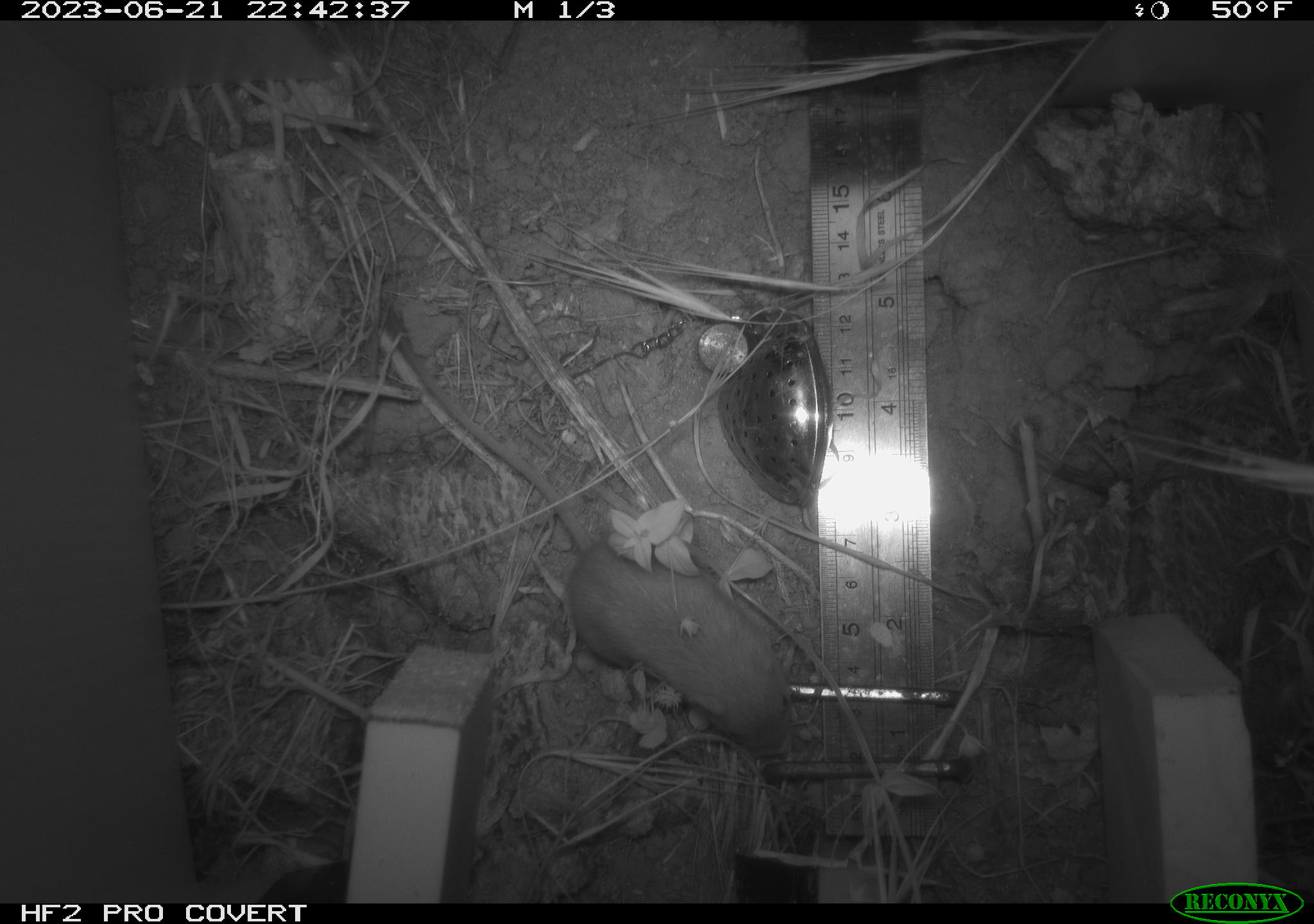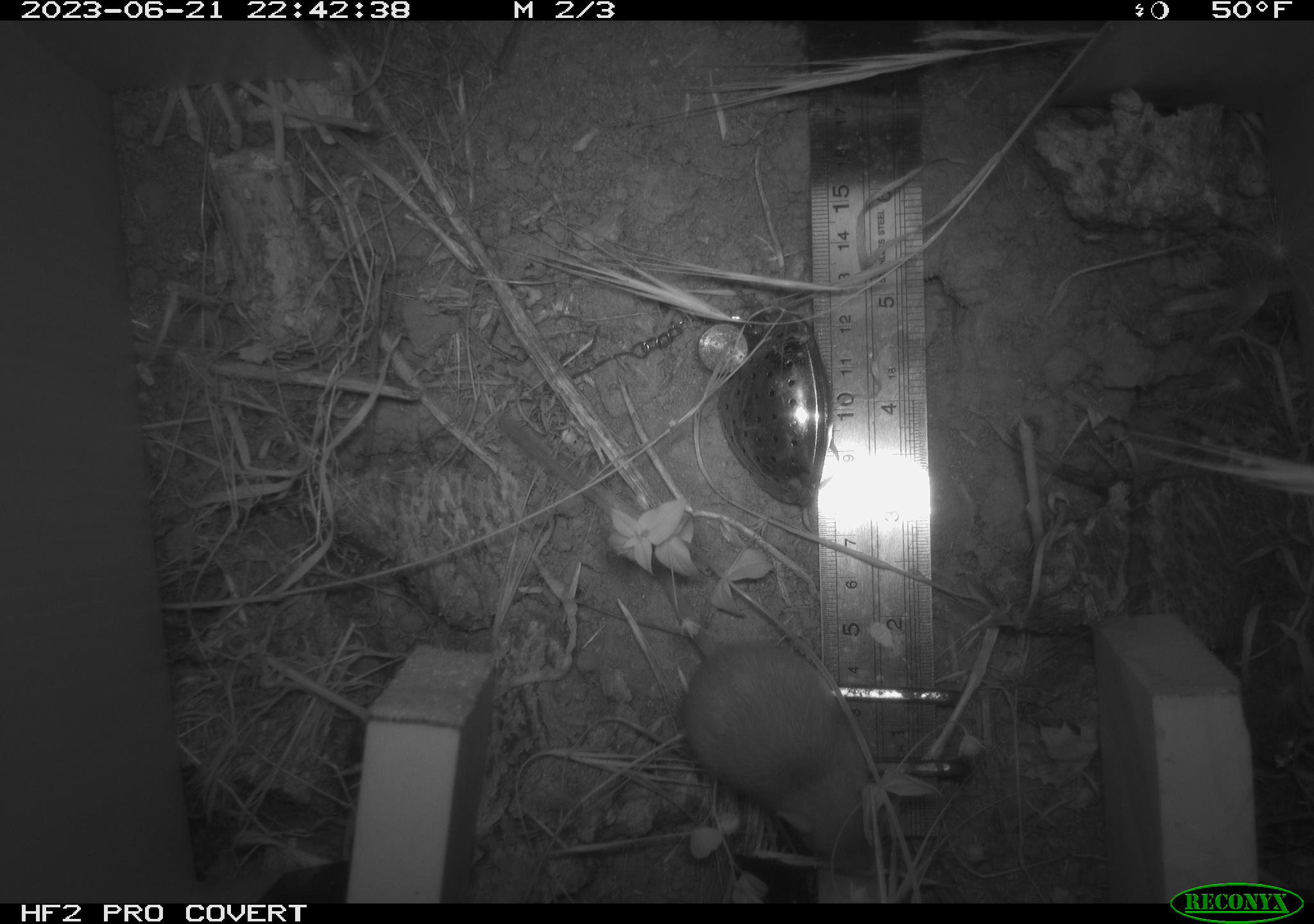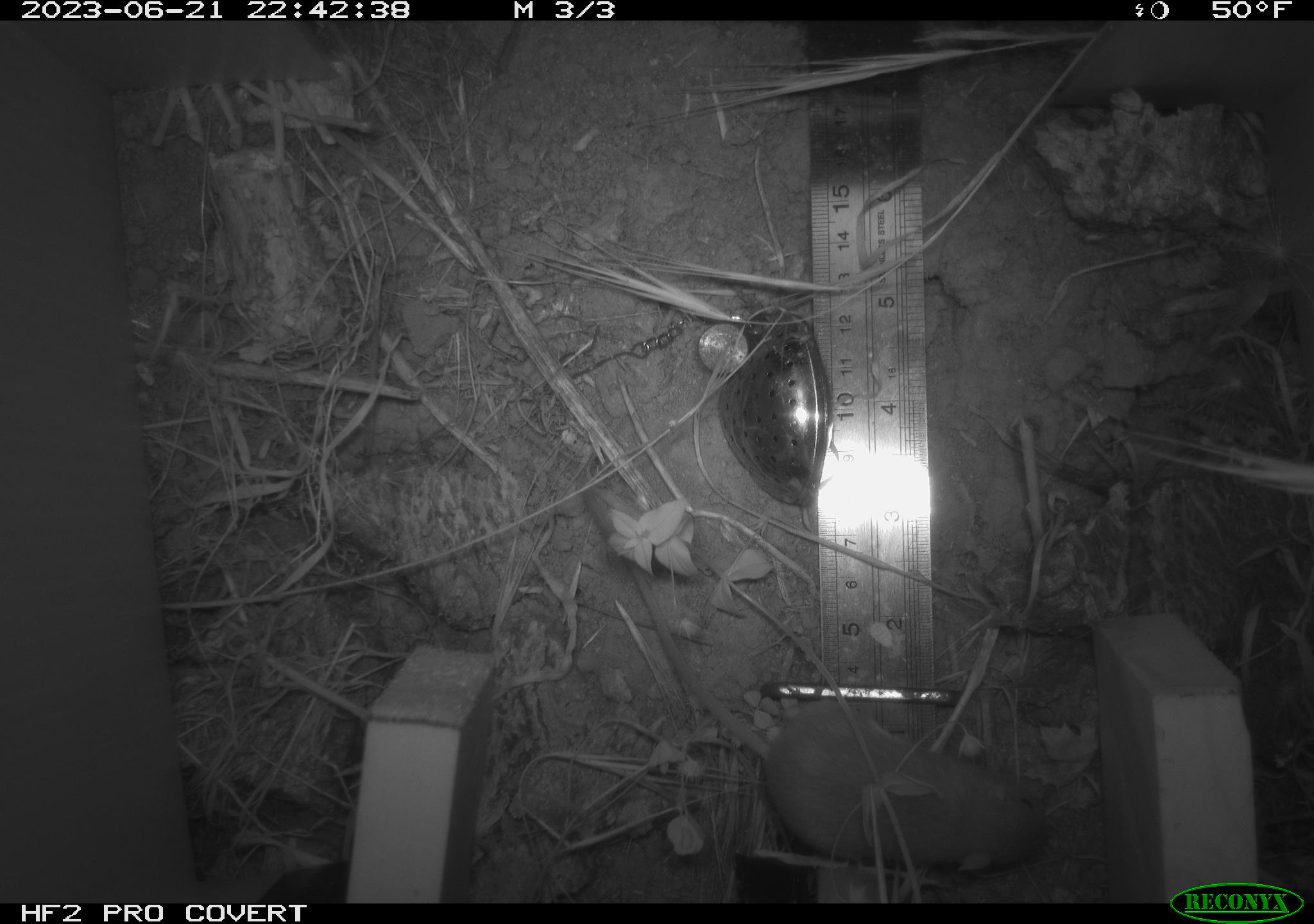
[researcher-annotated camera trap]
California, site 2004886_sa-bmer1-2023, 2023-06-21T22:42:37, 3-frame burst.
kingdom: Animalia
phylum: Chordata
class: Mammalia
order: Rodentia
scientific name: Rodentia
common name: mouse species